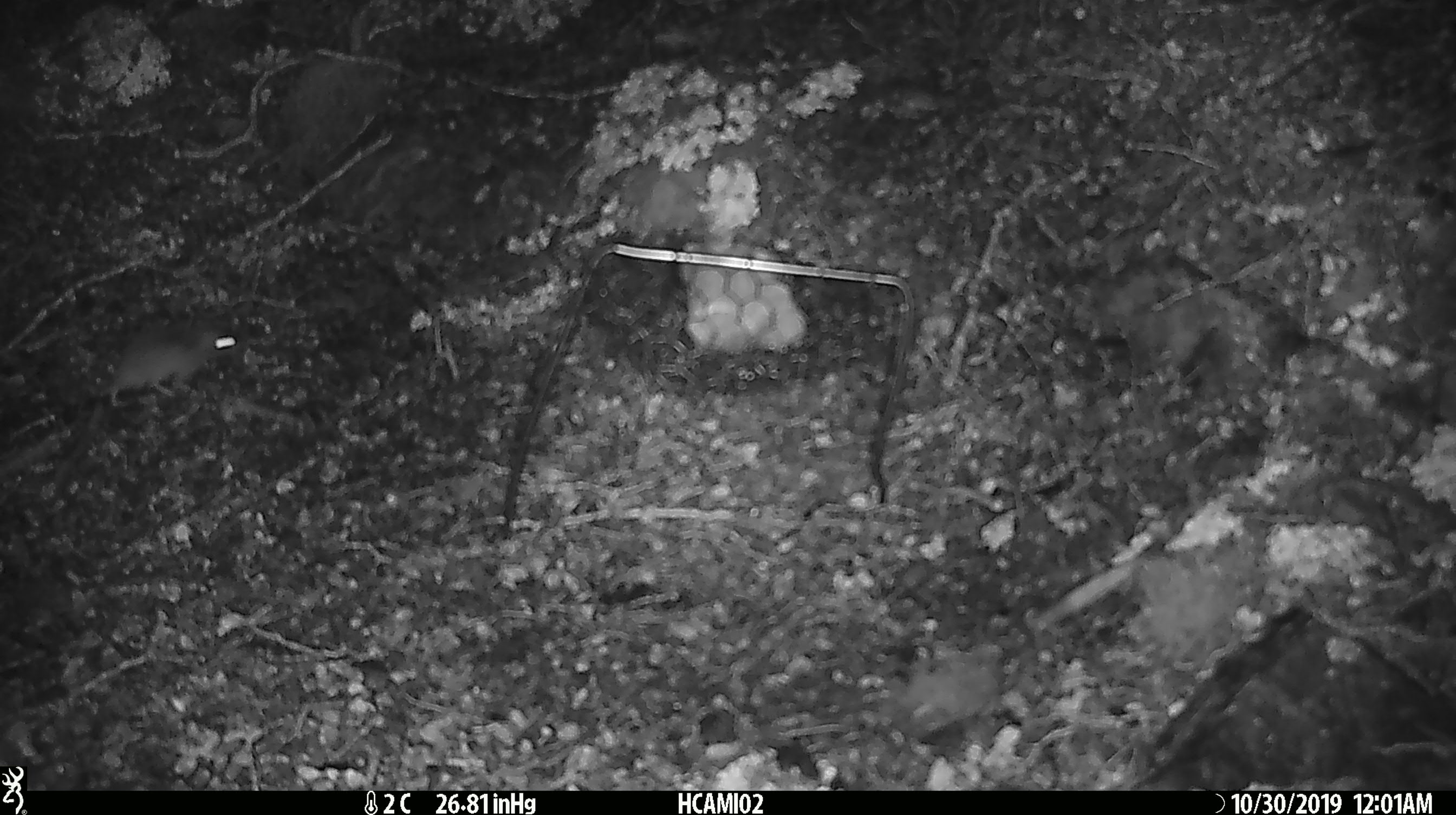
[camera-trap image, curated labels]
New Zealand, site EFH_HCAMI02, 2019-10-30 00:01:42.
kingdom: Animalia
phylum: Chordata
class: Mammalia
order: Rodentia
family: Muridae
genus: Mus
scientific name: Mus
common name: mouse